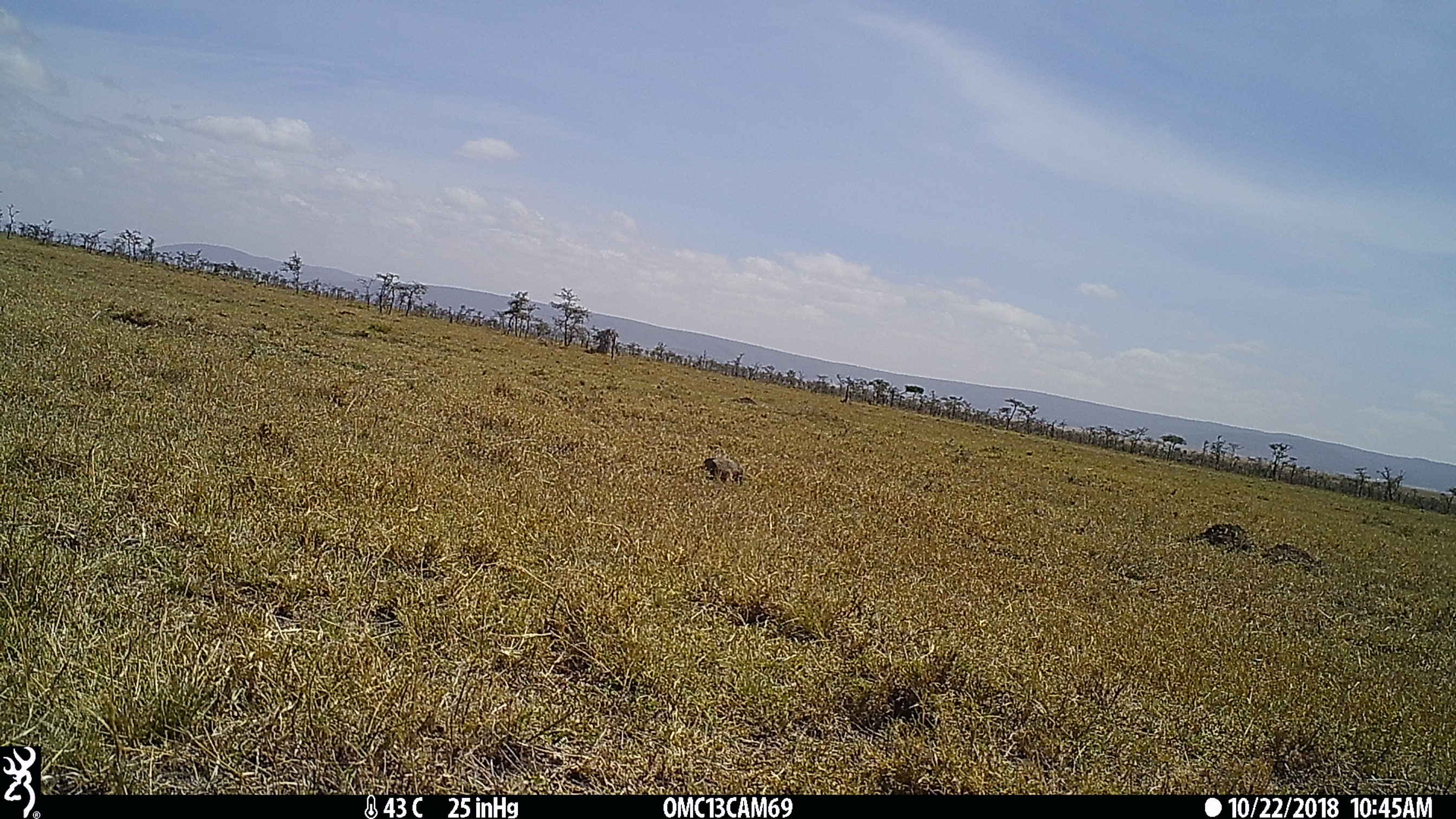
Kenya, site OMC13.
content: unidentified animal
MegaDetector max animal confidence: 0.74